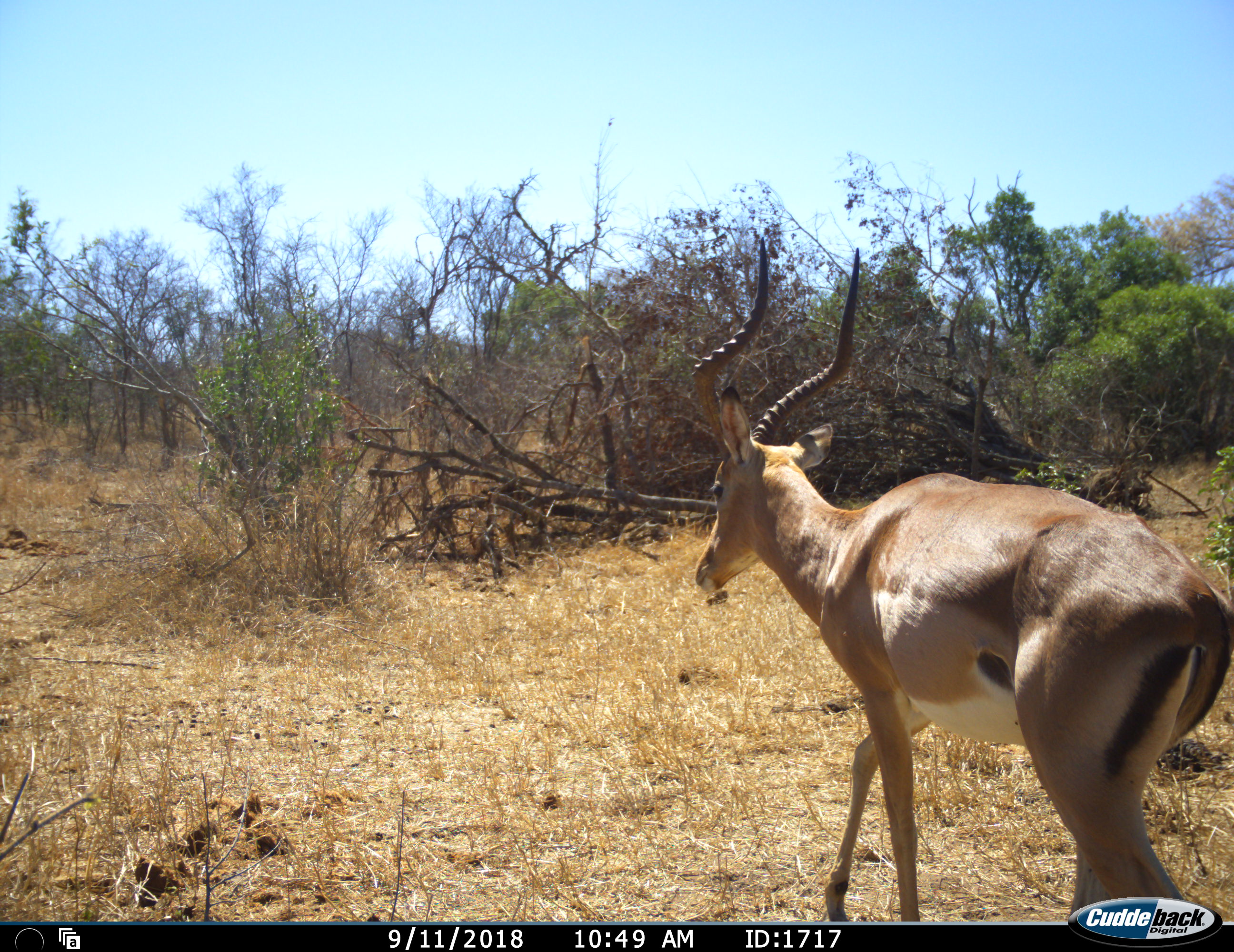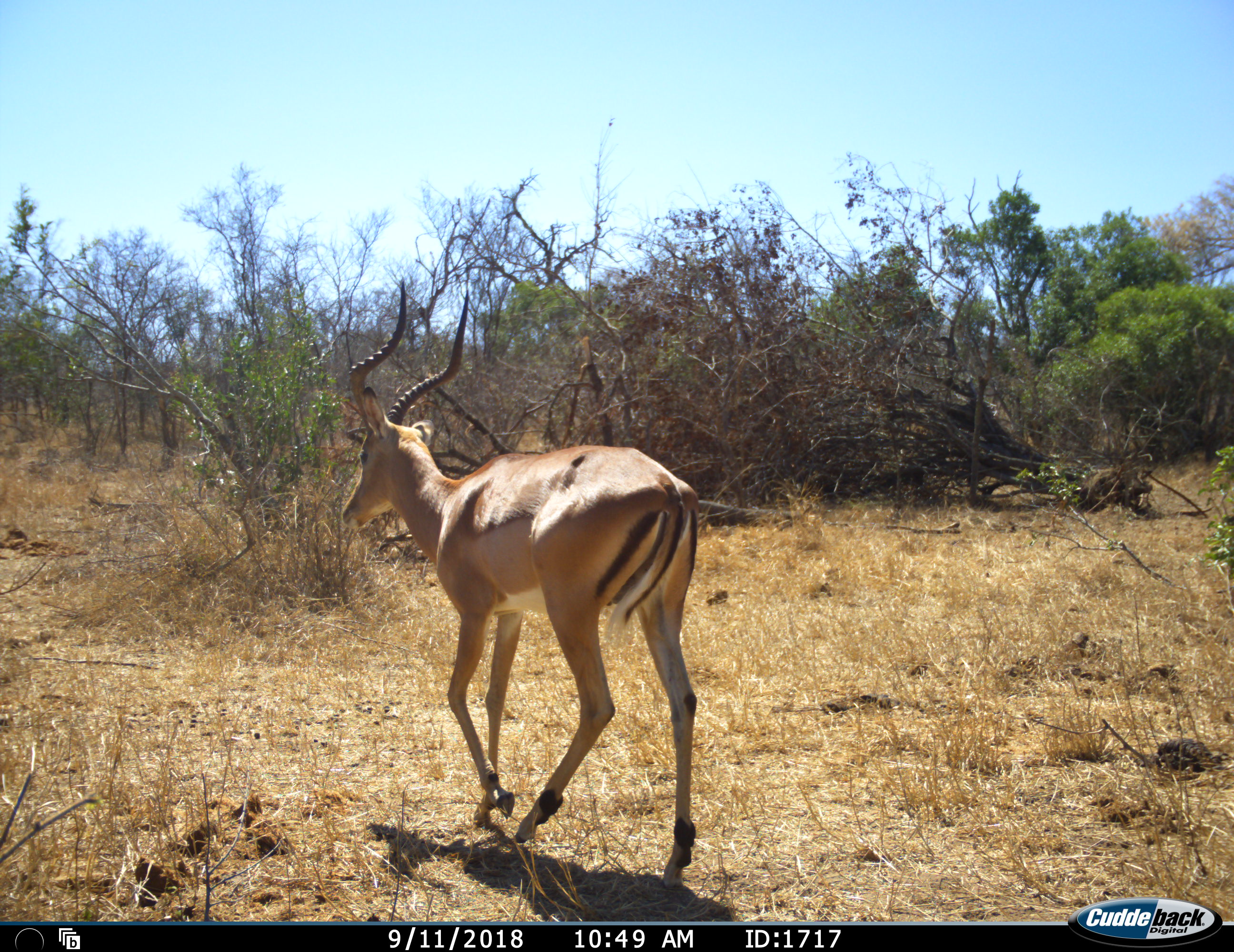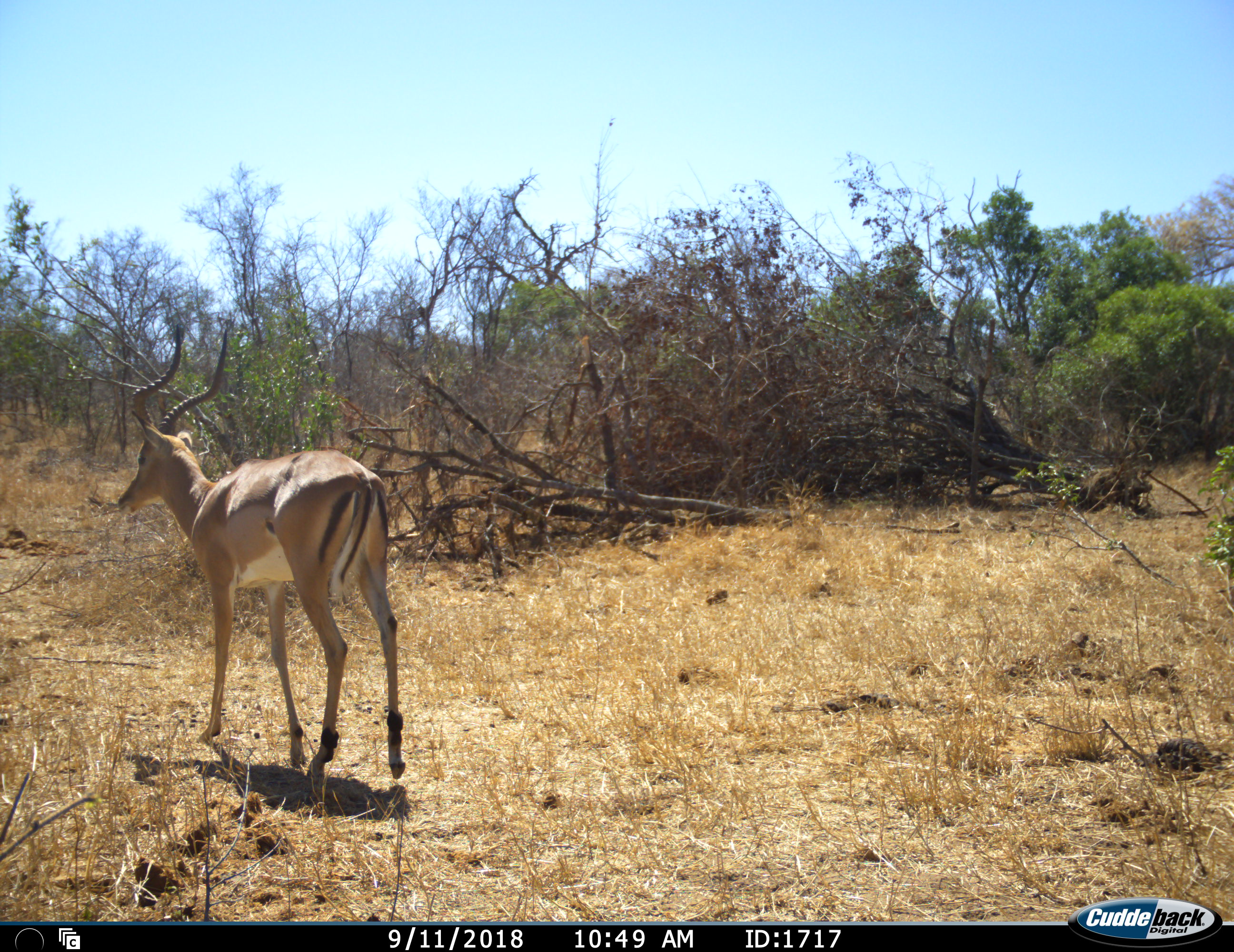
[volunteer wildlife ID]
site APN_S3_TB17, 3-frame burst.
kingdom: Animalia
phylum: Chordata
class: Mammalia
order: Artiodactyla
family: Bovidae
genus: Aepyceros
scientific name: Aepyceros melampus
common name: impala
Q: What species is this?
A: Impala (Aepyceros melampus).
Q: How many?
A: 1.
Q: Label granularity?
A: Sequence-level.